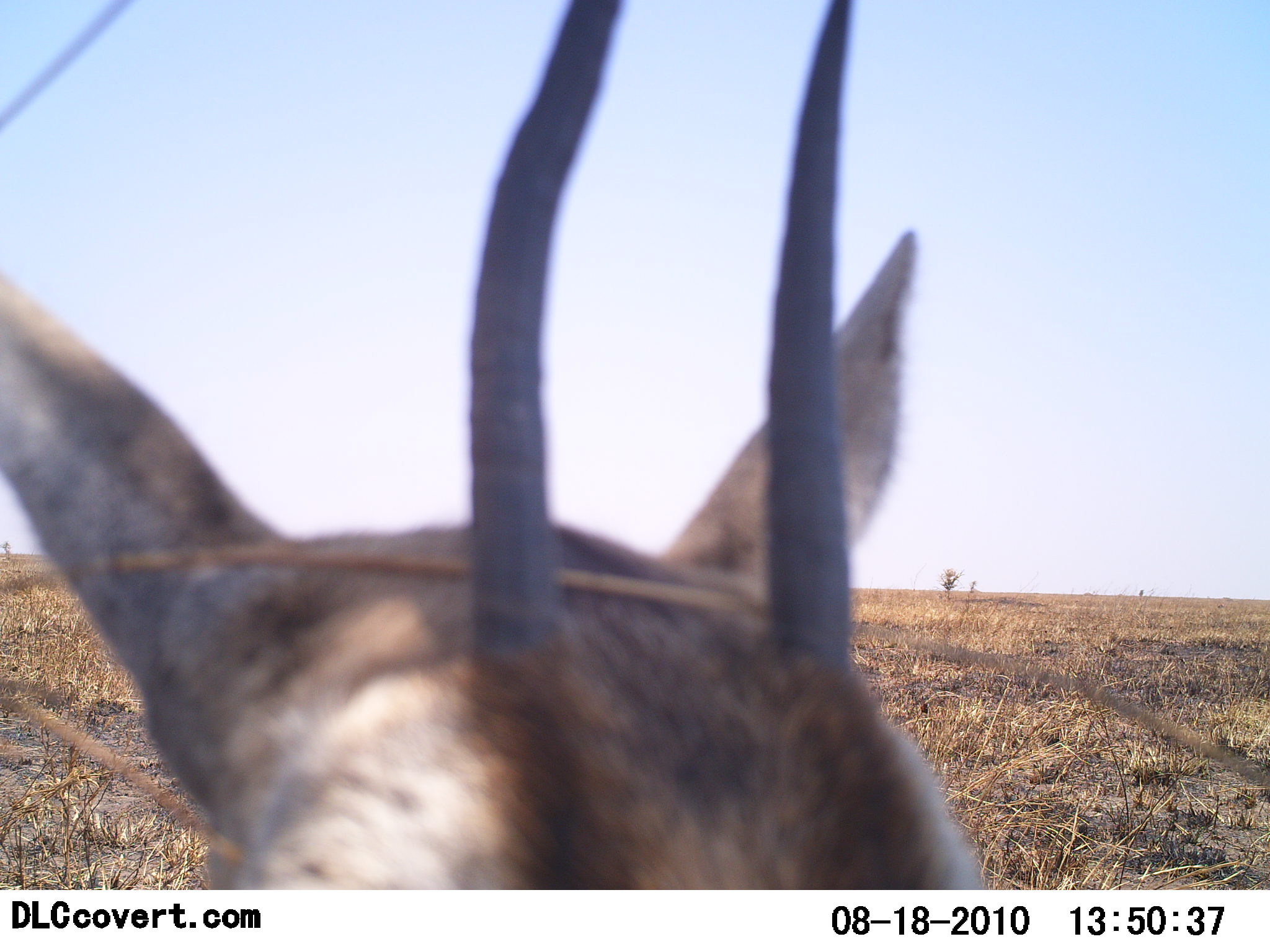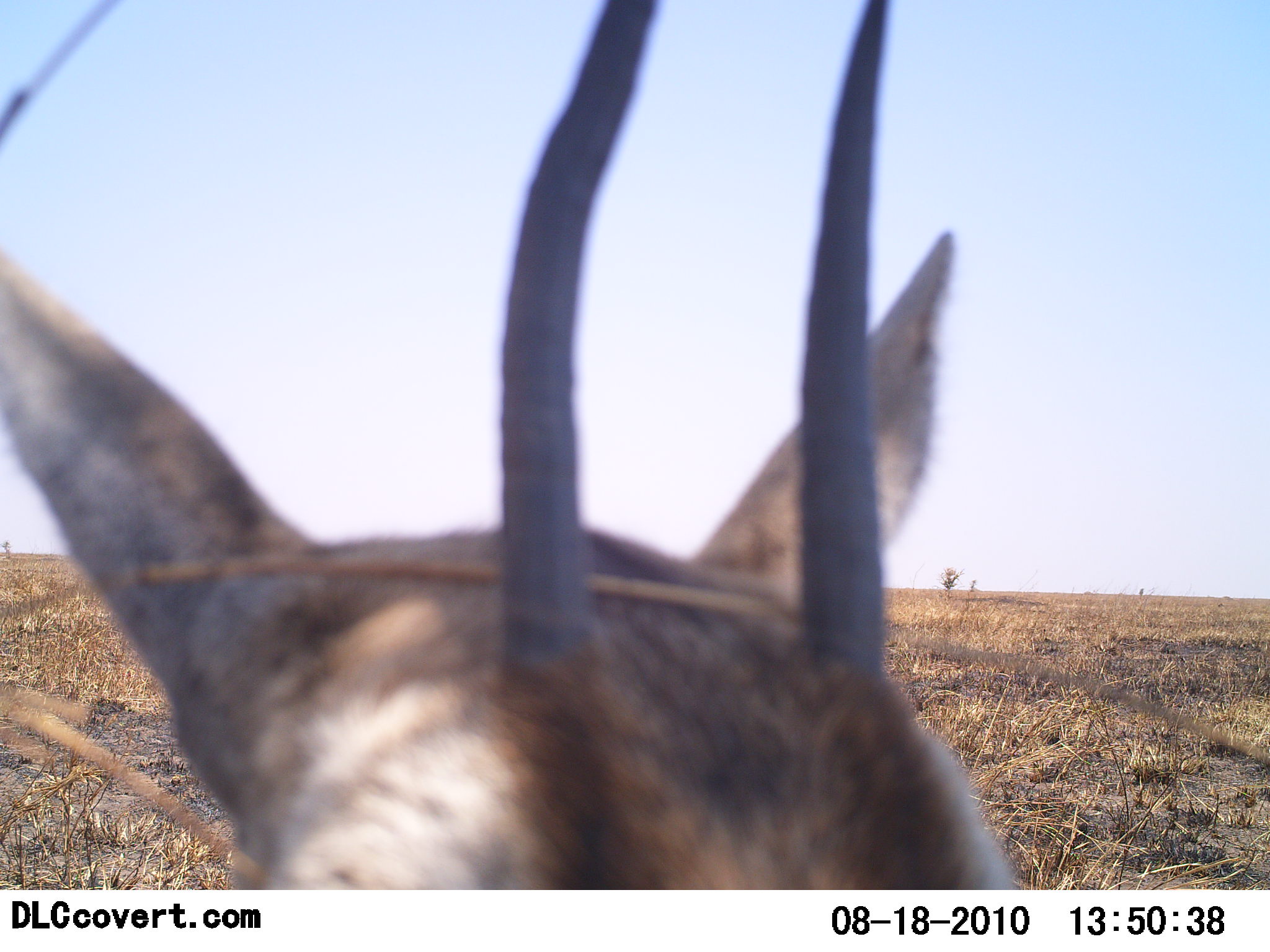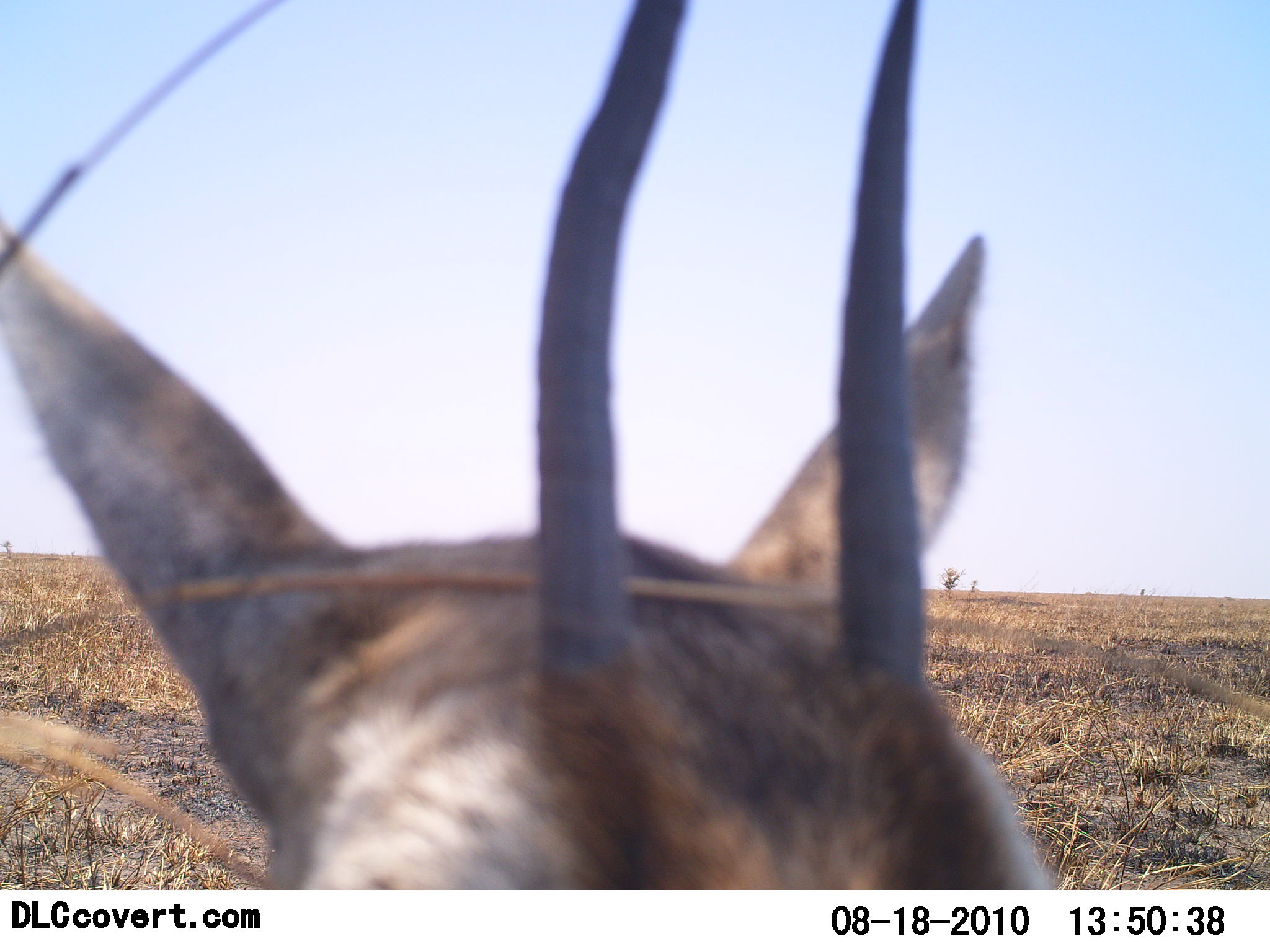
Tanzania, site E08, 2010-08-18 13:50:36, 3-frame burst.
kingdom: Animalia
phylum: Chordata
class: Mammalia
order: Artiodactyla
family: Bovidae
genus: Nanger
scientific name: Nanger granti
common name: grant's gazelle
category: gazellegrants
Gazellegrants (grant's gazelle) (Nanger granti), count 1. Behavior (volunteer vote fractions): standing 64%, resting 9%, moving 0%, interacting 18%. Young present (vote fraction): 0%. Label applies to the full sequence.